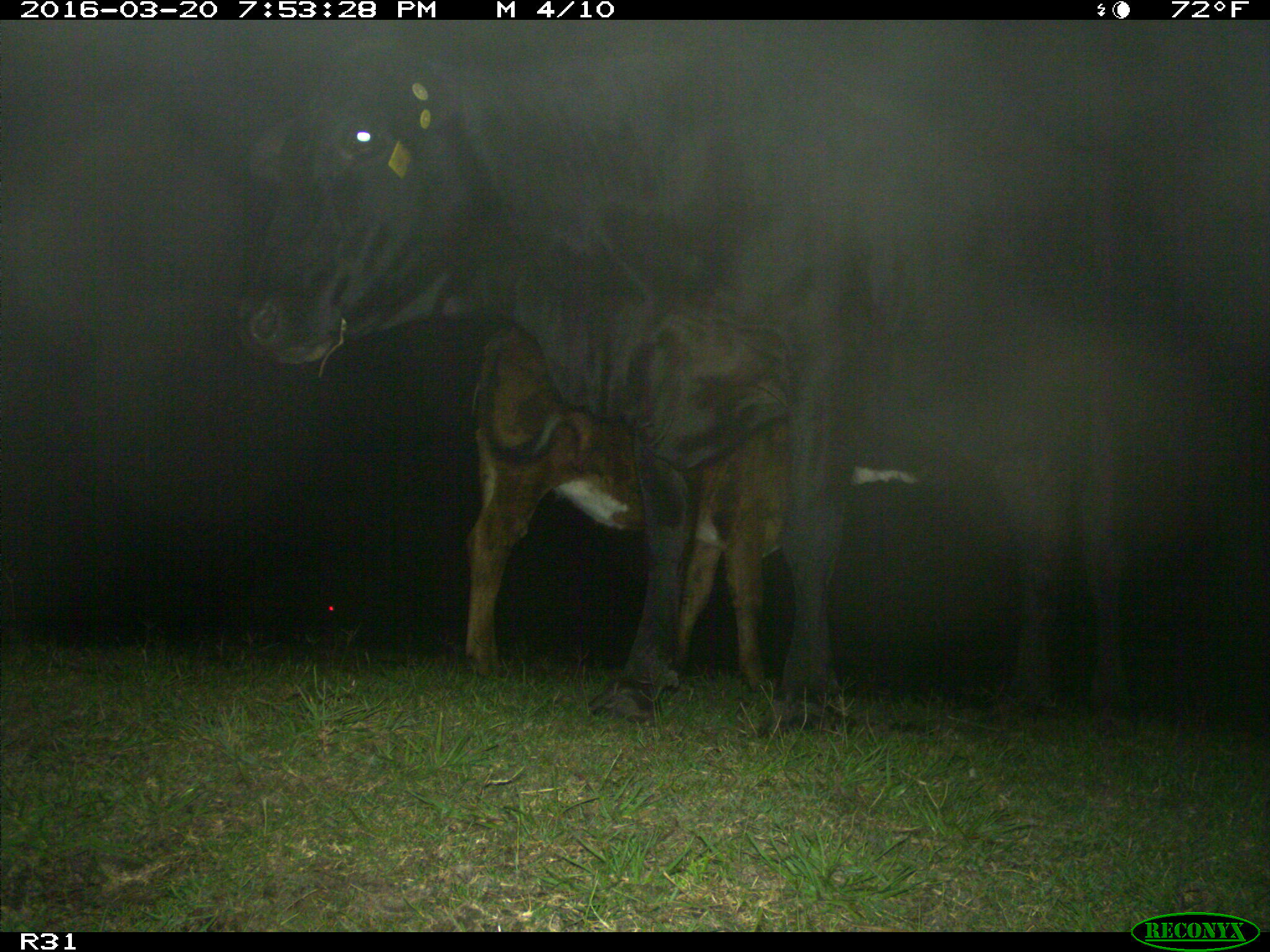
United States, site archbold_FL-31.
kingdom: Animalia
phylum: Chordata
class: Mammalia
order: Artiodactyla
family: Bovidae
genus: Bos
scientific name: Bos taurus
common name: domestic cow